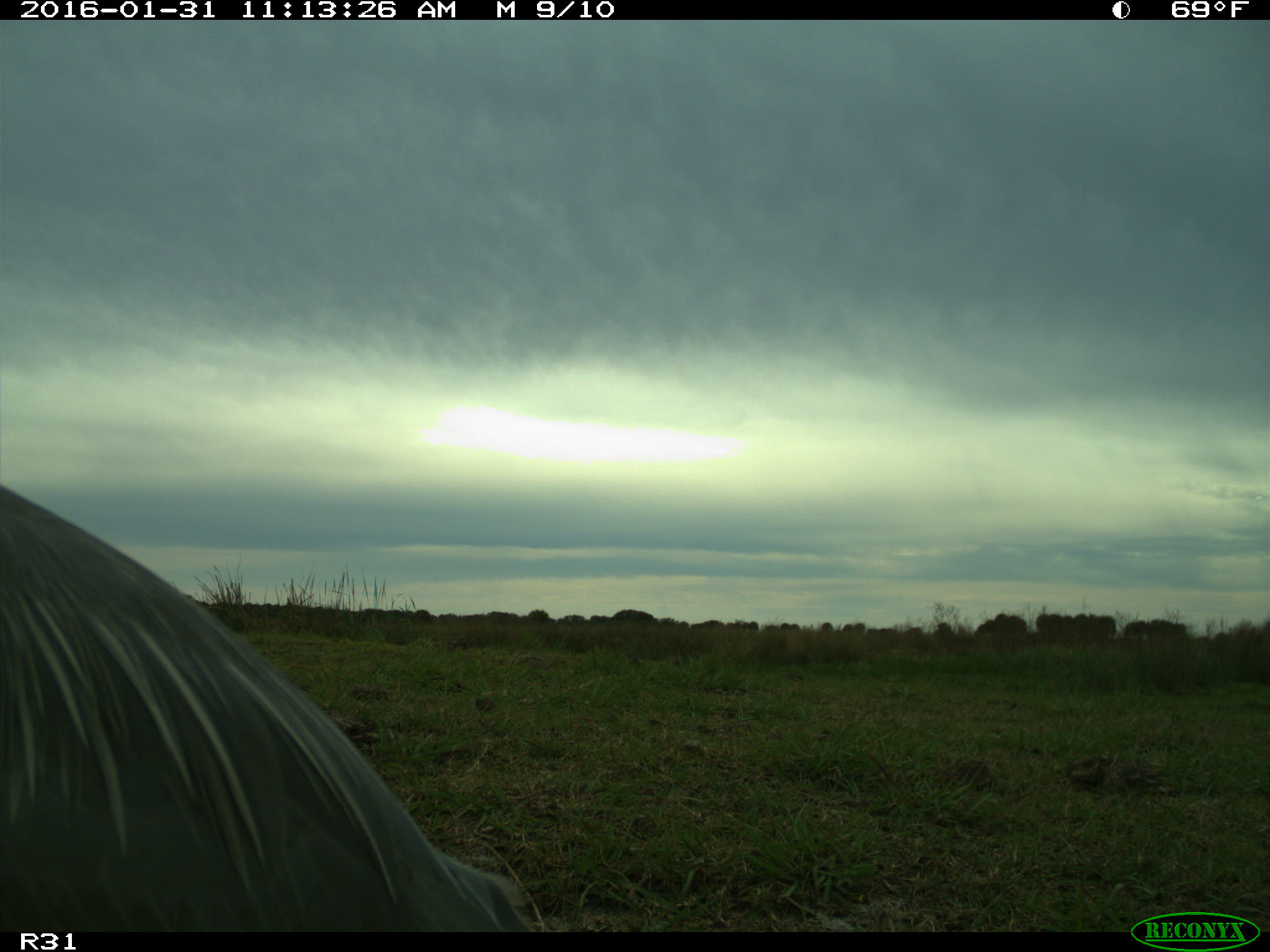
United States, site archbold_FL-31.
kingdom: Animalia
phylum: Chordata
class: Aves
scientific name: Aves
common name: birds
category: unidentified bird